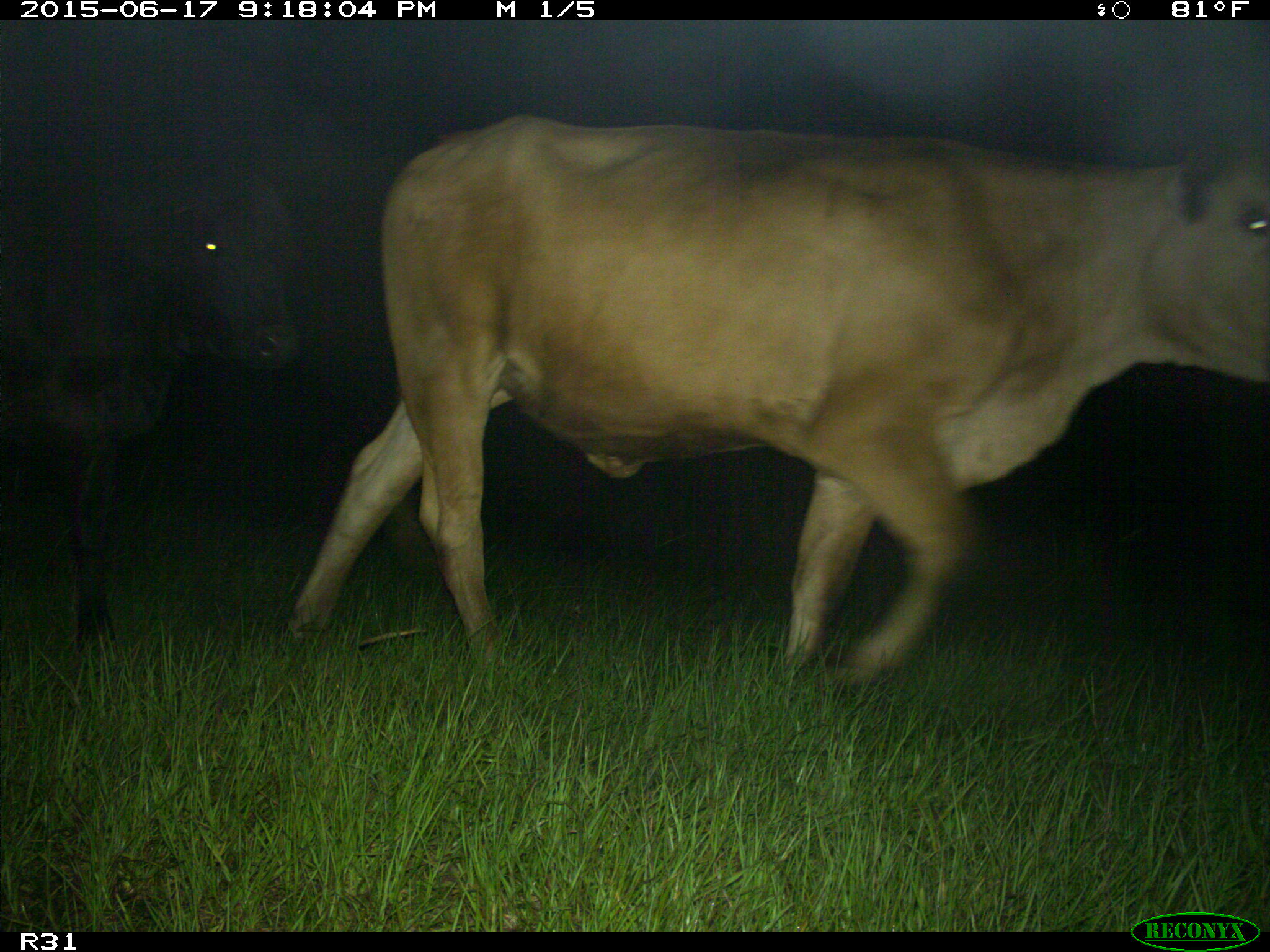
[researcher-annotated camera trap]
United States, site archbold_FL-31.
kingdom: Animalia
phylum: Chordata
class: Mammalia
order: Artiodactyla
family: Bovidae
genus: Bos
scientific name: Bos taurus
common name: domestic cow